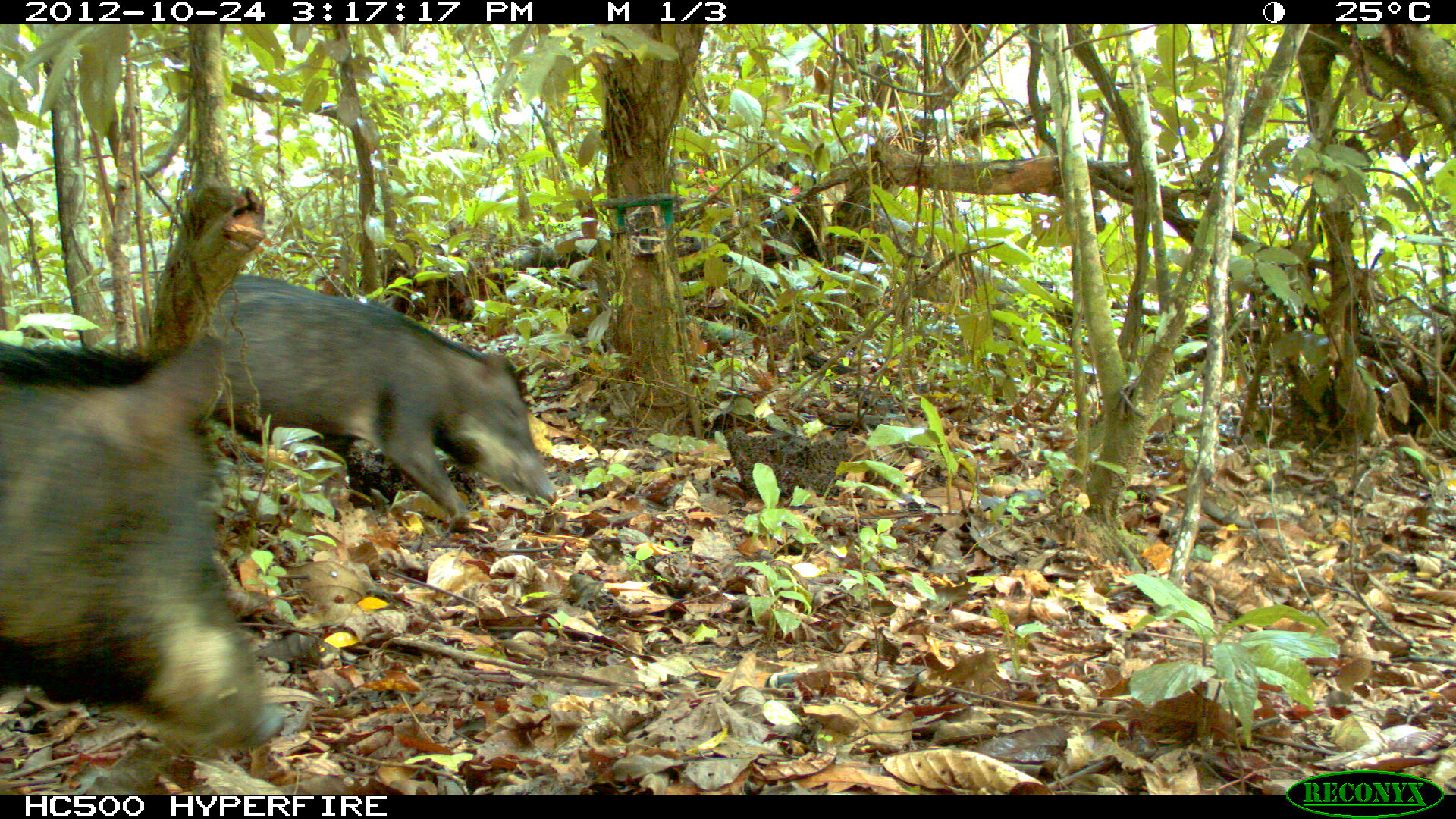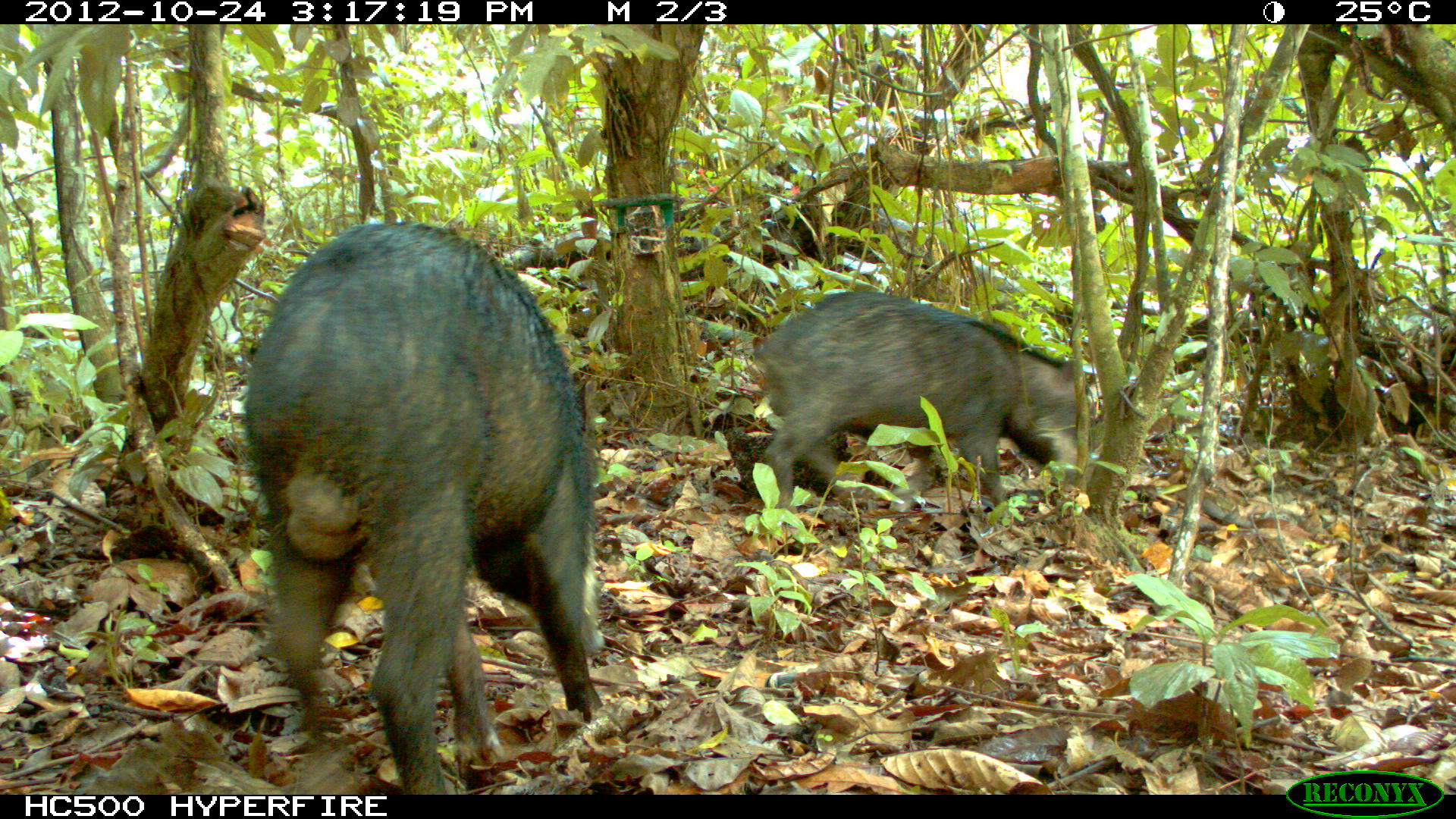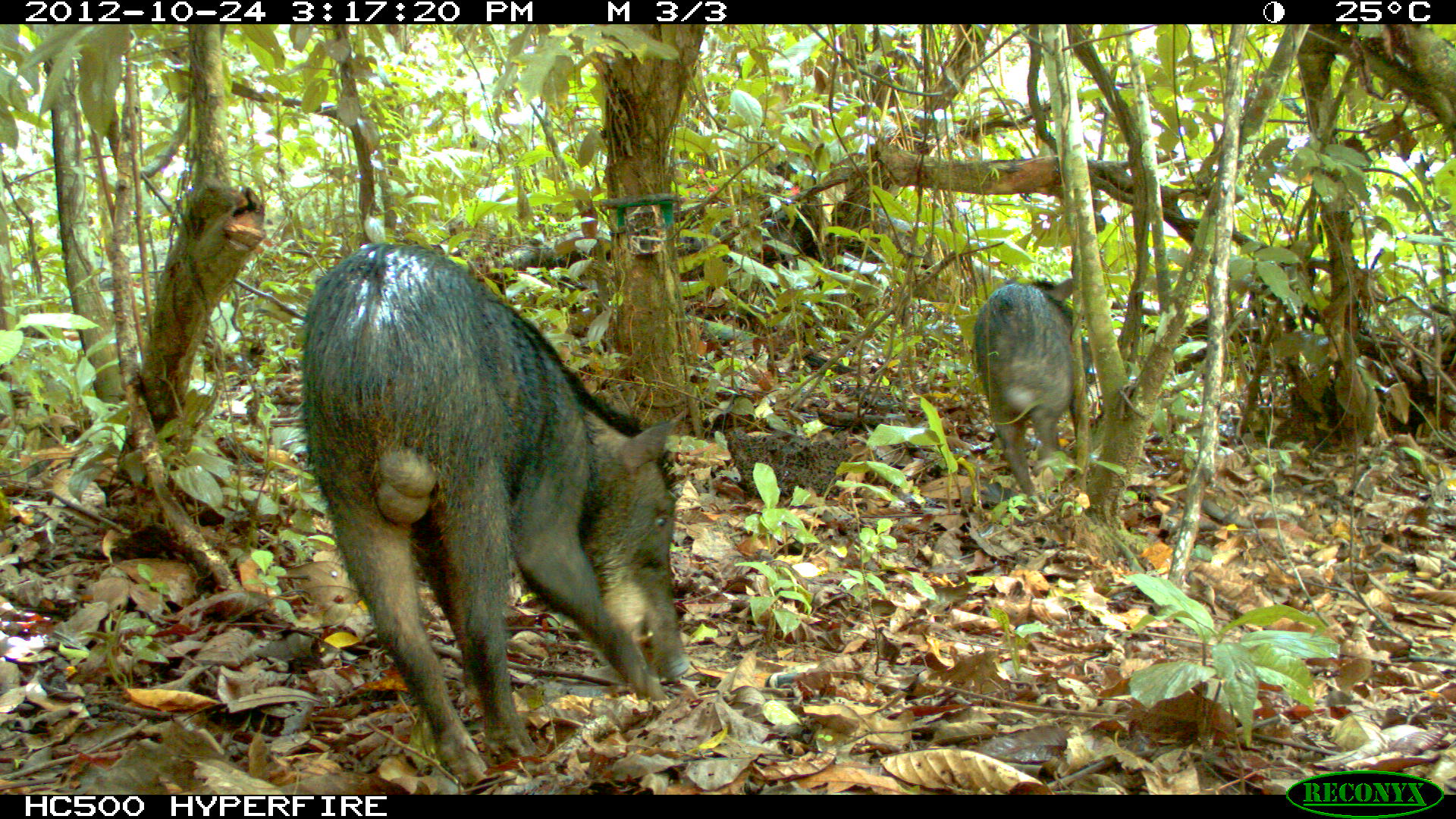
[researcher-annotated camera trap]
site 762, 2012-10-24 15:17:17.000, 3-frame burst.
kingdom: Animalia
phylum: Chordata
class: Mammalia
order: Artiodactyla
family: Tayassuidae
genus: Tayassu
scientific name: Tayassu pecari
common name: white-lipped peccary